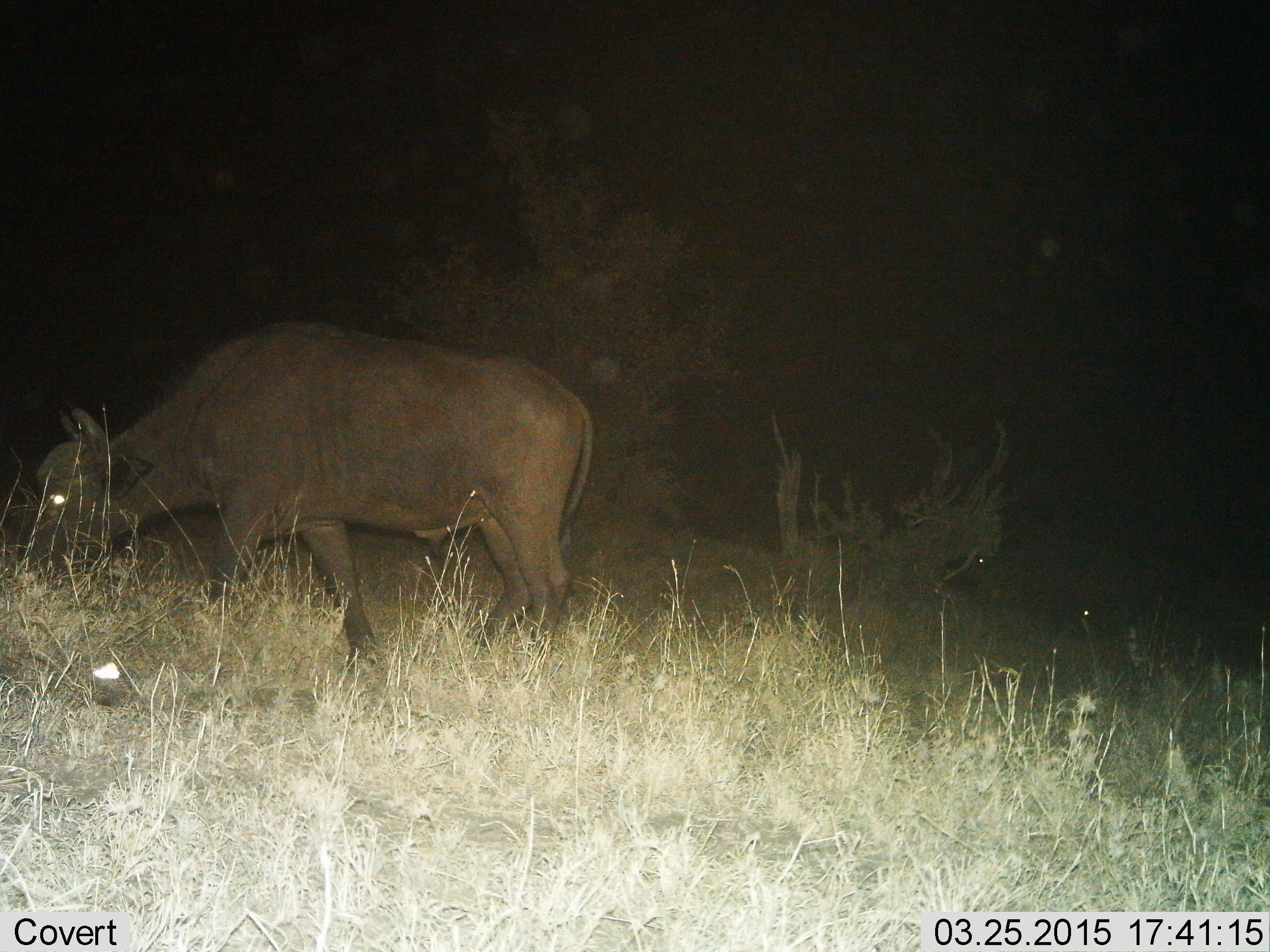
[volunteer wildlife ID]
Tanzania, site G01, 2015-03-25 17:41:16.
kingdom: Animalia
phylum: Chordata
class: Mammalia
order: Artiodactyla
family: Bovidae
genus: Syncerus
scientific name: Syncerus caffer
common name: cape buffalo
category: buffalo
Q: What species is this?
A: Buffalo (cape buffalo) (Syncerus caffer).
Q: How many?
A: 1.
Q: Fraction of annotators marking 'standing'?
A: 18%.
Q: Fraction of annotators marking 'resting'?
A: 0%.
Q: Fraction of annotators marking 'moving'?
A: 18%.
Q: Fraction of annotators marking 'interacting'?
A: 0%.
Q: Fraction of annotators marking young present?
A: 0%.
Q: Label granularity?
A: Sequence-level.